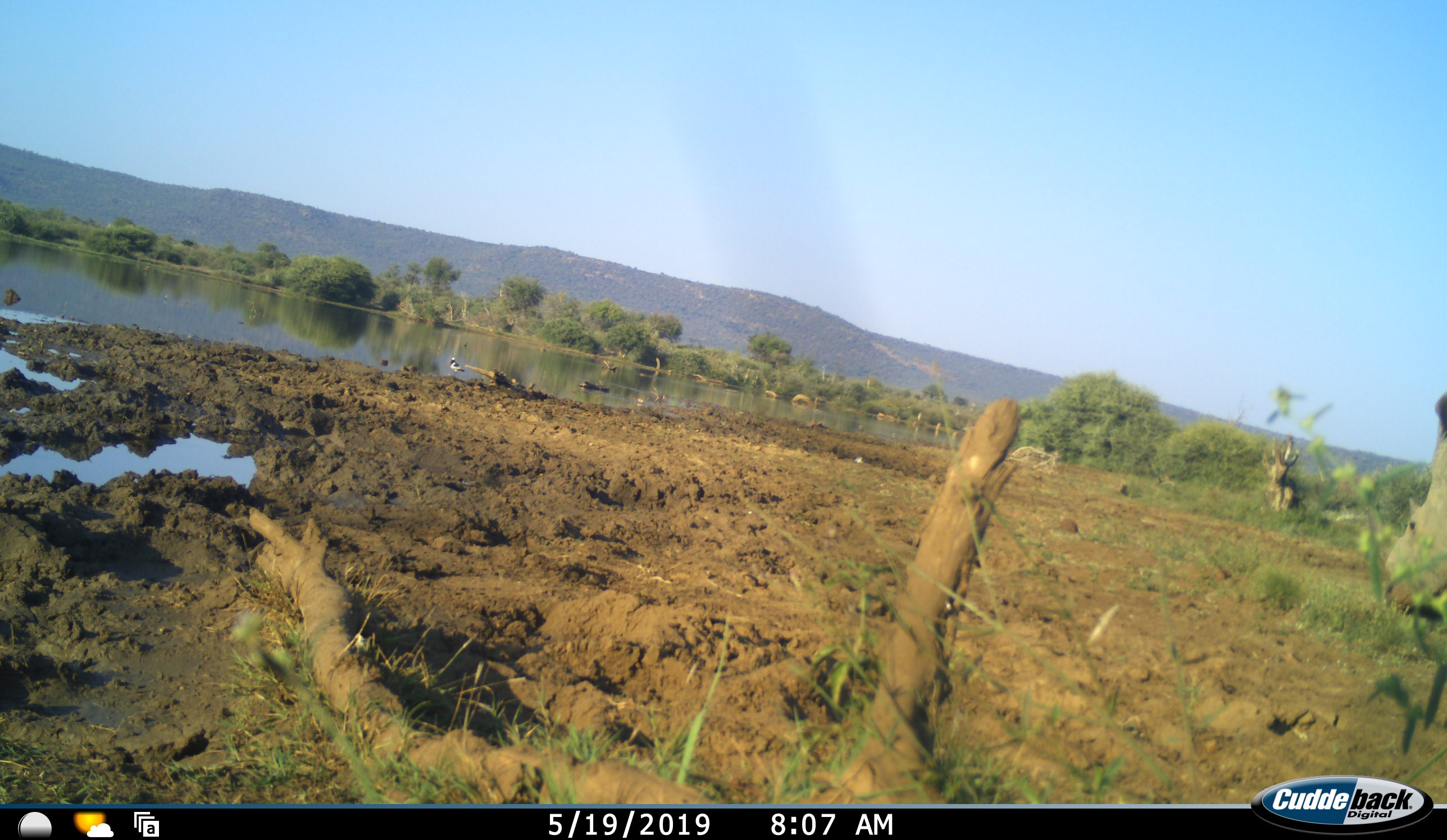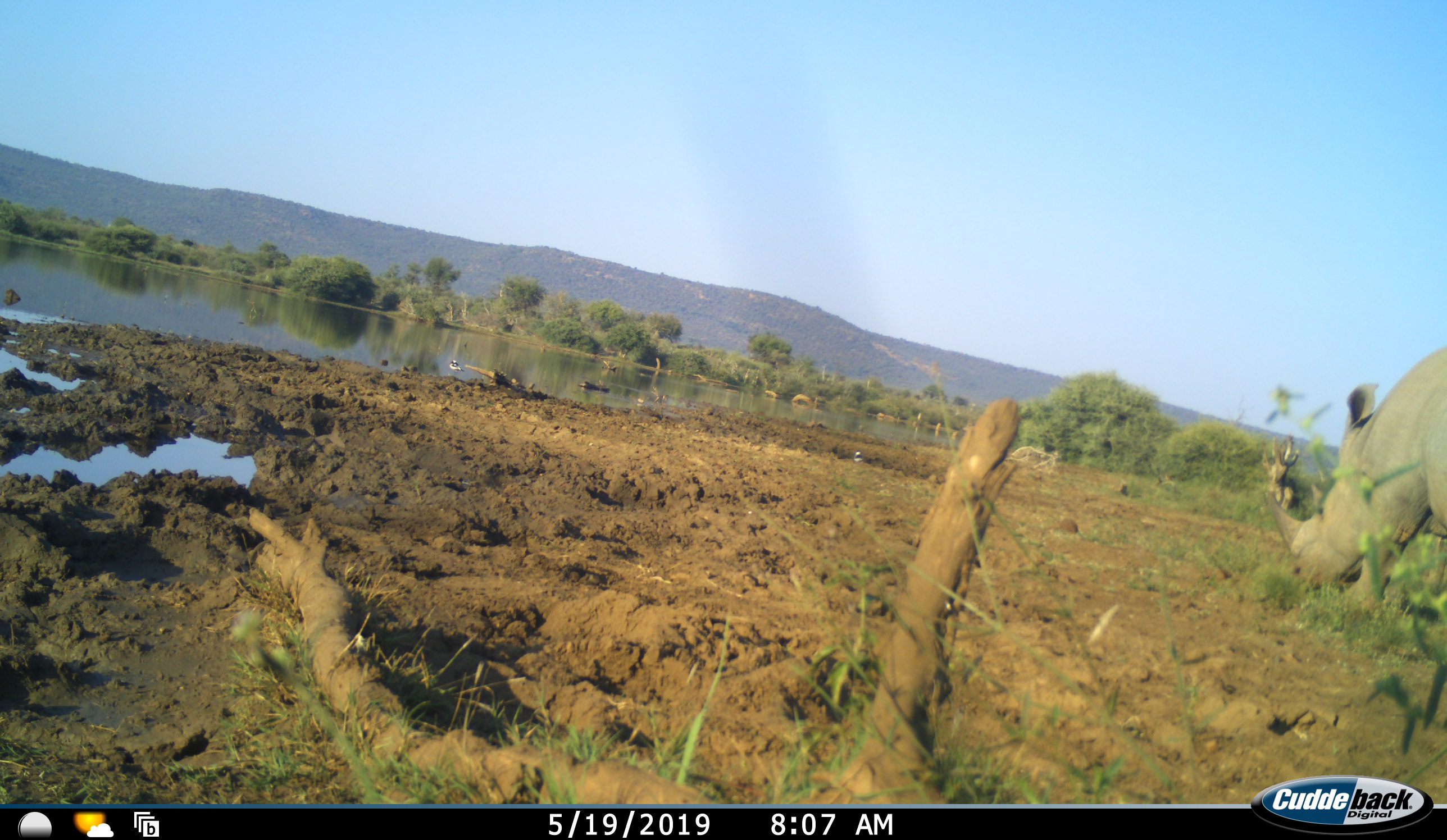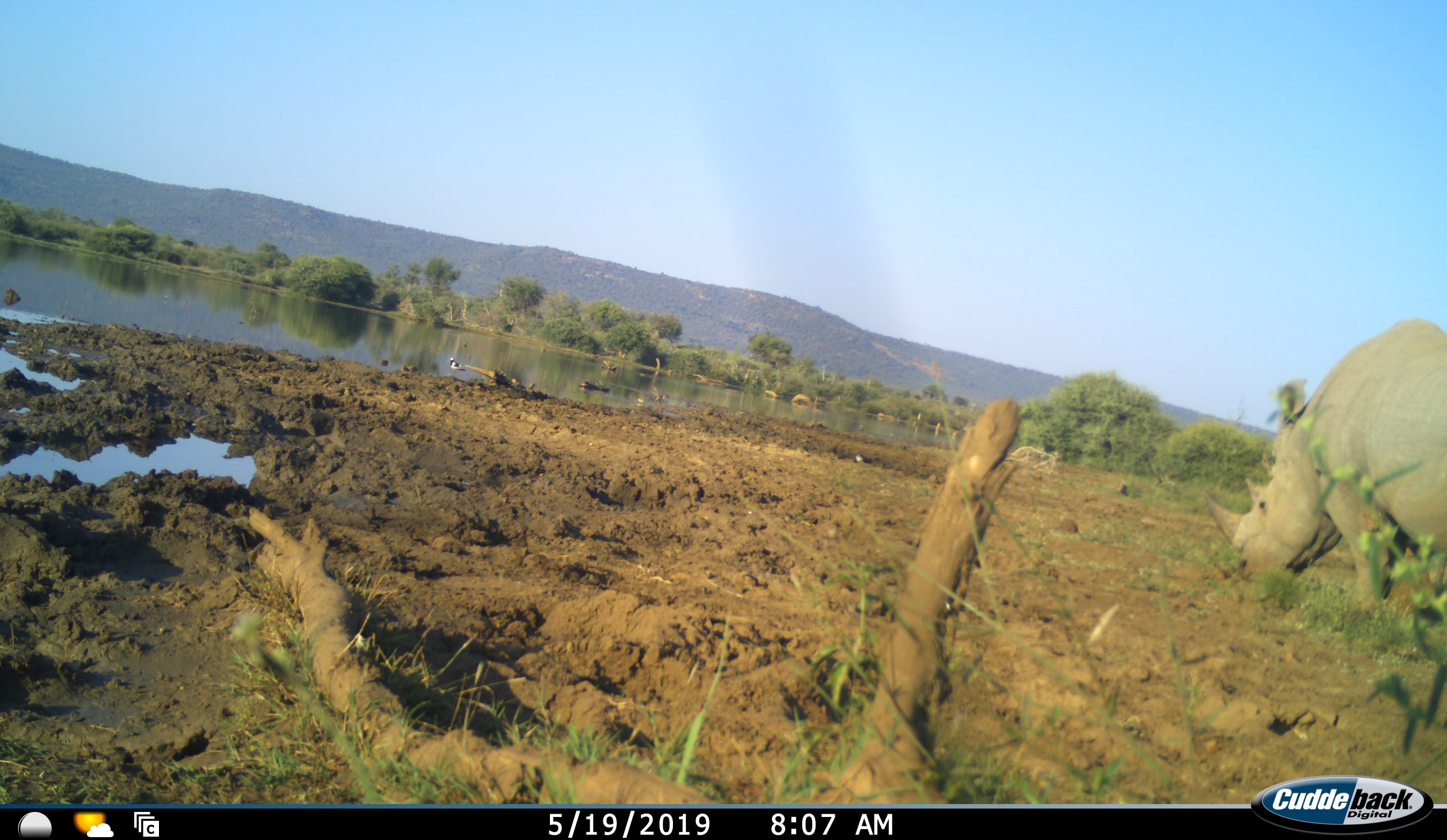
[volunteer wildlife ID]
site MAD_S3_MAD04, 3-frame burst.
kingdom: Animalia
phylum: Chordata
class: Mammalia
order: Perissodactyla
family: Rhinocerotidae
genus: Ceratotherium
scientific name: Ceratotherium simum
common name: white rhinoceros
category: rhinoceroswhite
Rhinoceroswhite (white rhinoceros) (Ceratotherium simum), count 1. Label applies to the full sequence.